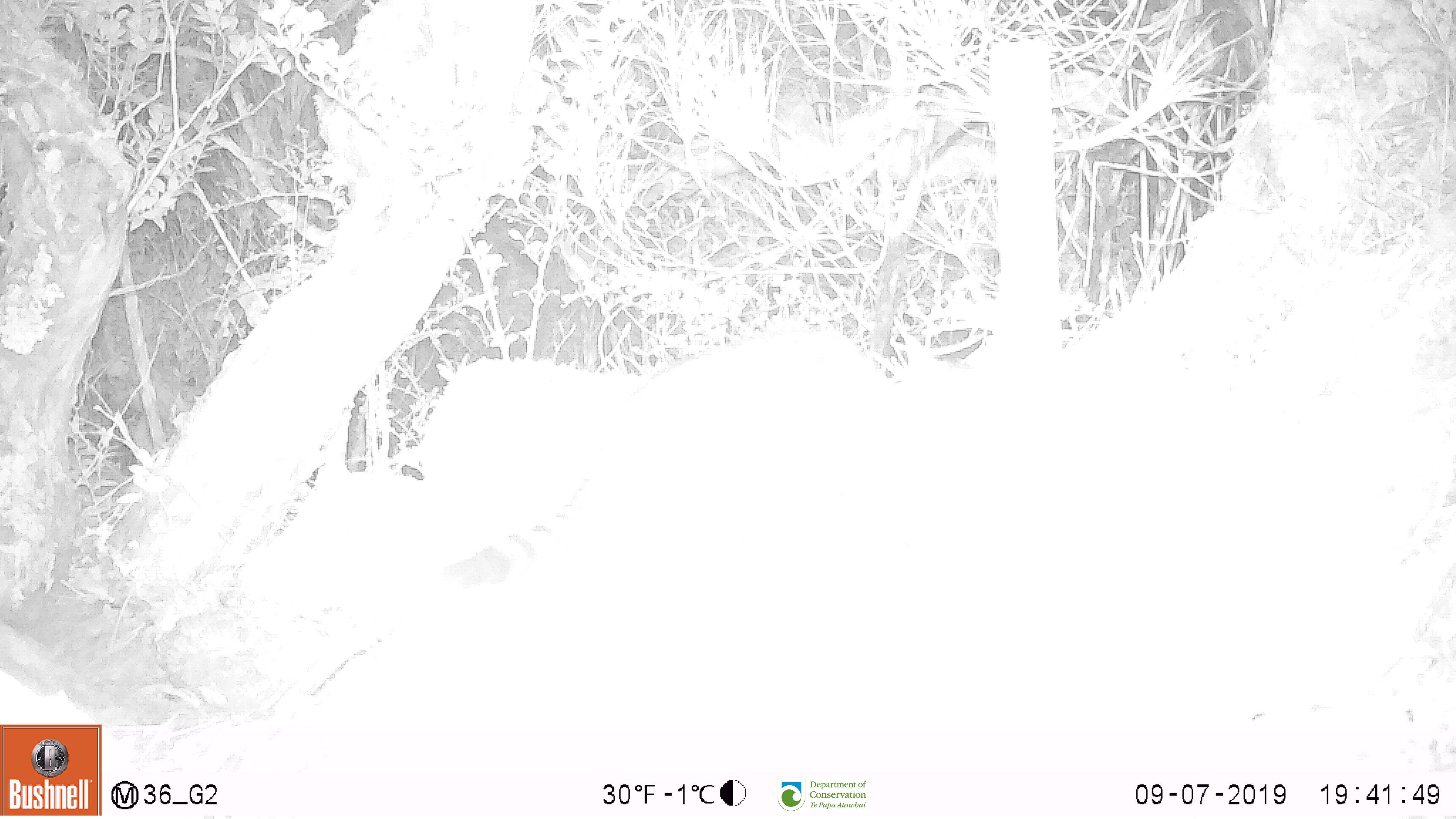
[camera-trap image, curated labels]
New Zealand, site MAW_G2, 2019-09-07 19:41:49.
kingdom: Animalia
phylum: Chordata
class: Mammalia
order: Carnivora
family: Felidae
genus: Felis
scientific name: Felis catus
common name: domestic cat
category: cat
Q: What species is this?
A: Cat (domestic cat) (Felis catus).